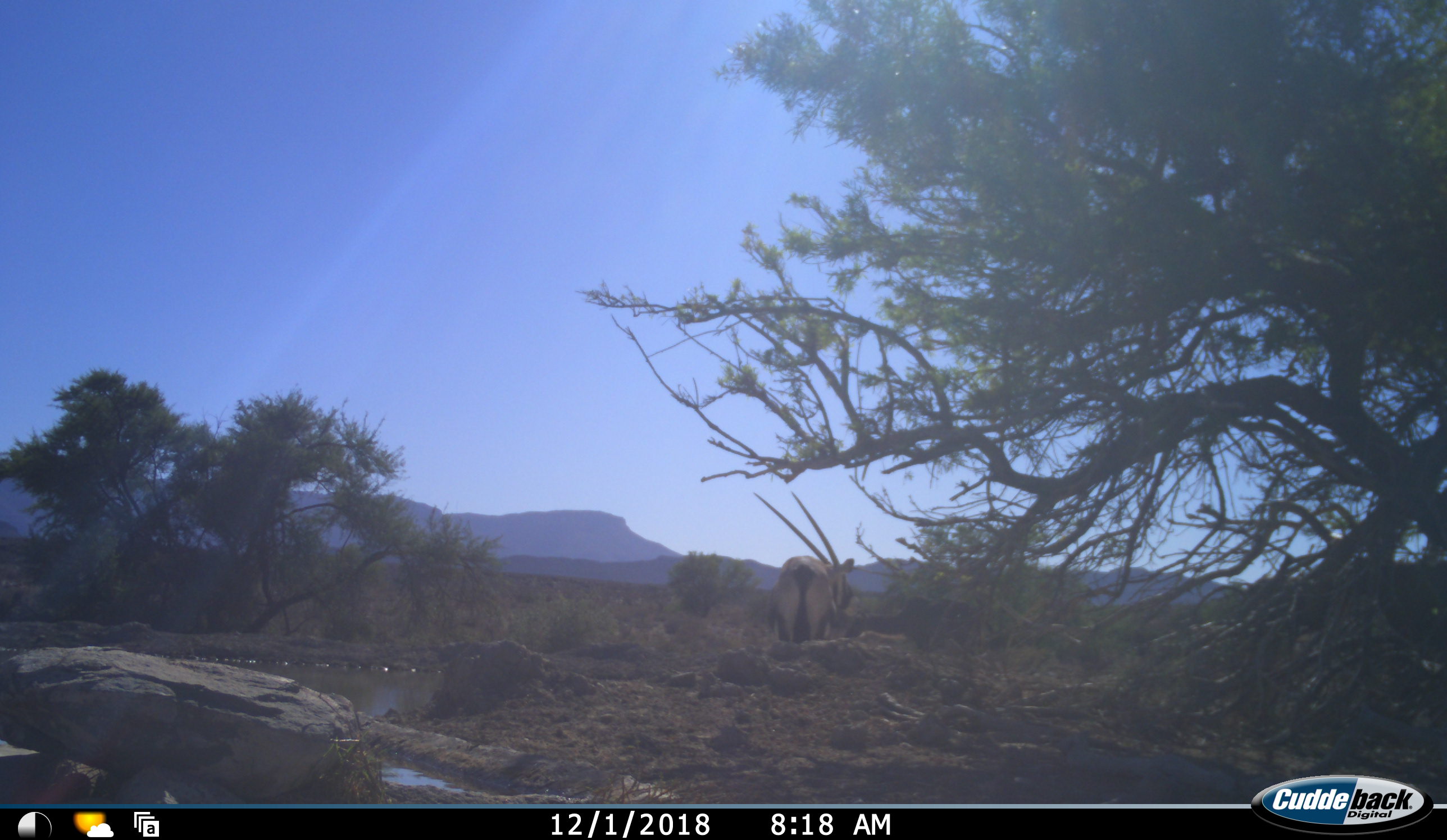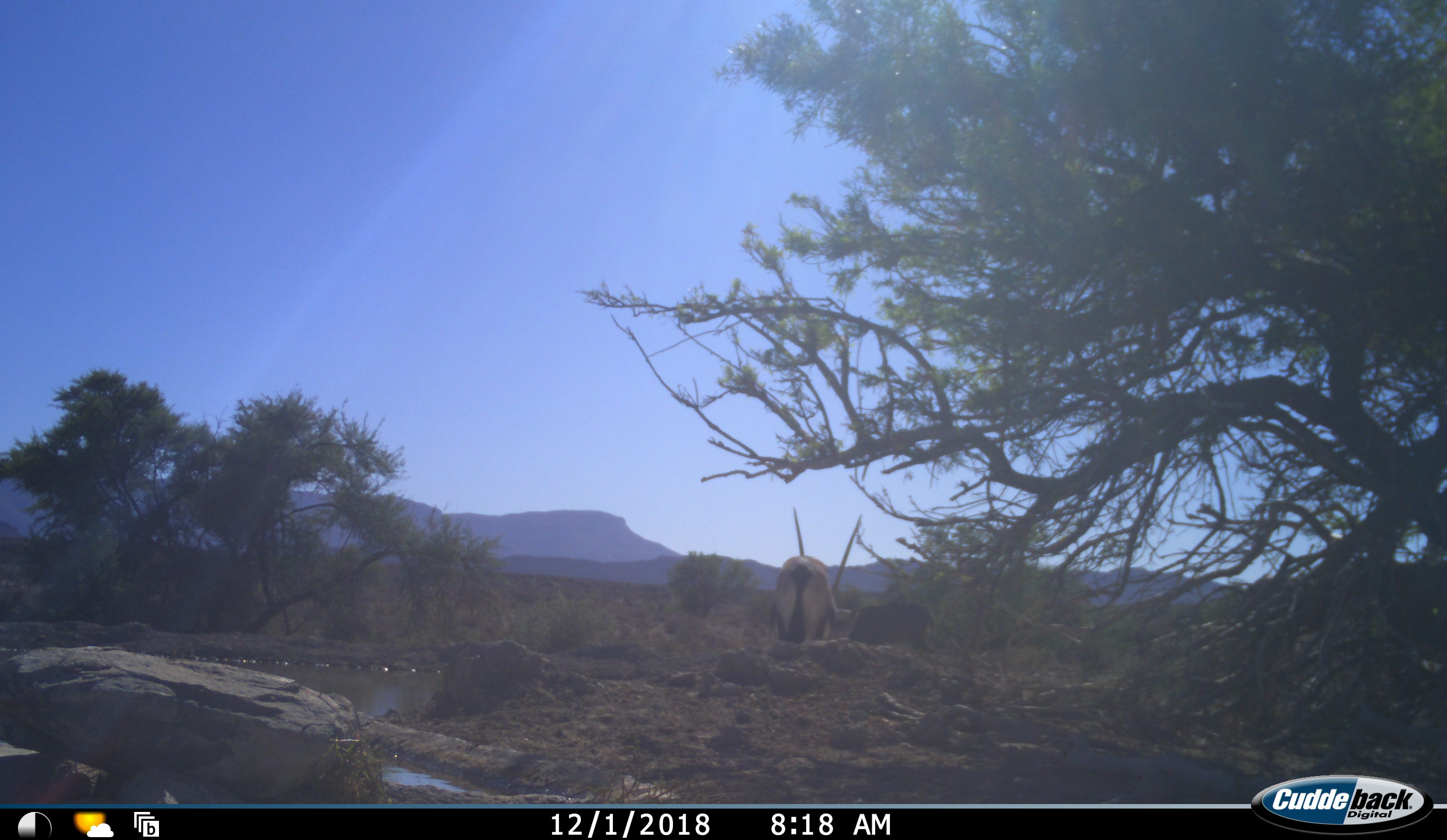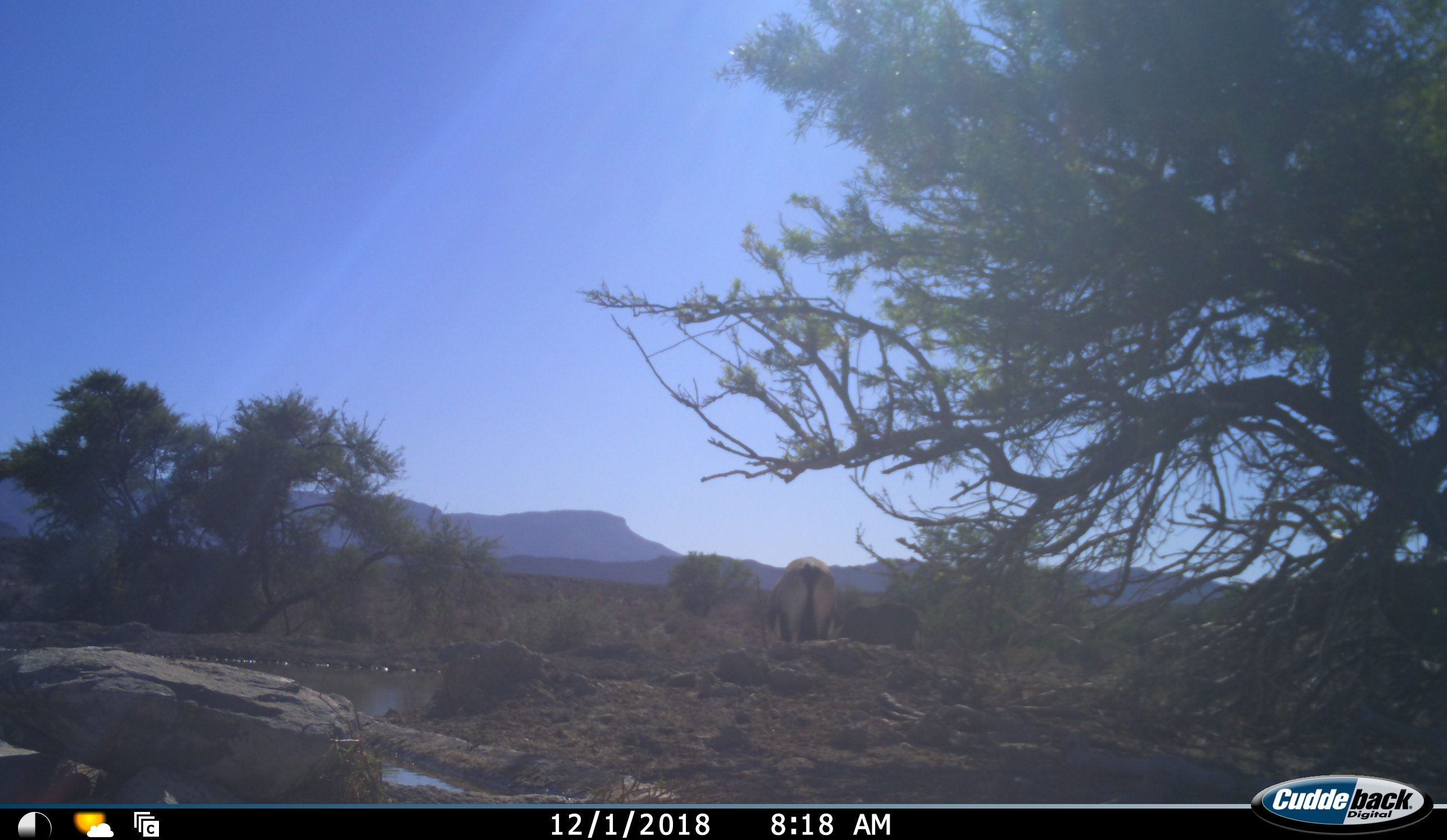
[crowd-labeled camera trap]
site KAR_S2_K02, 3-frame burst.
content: unidentified animal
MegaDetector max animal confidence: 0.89